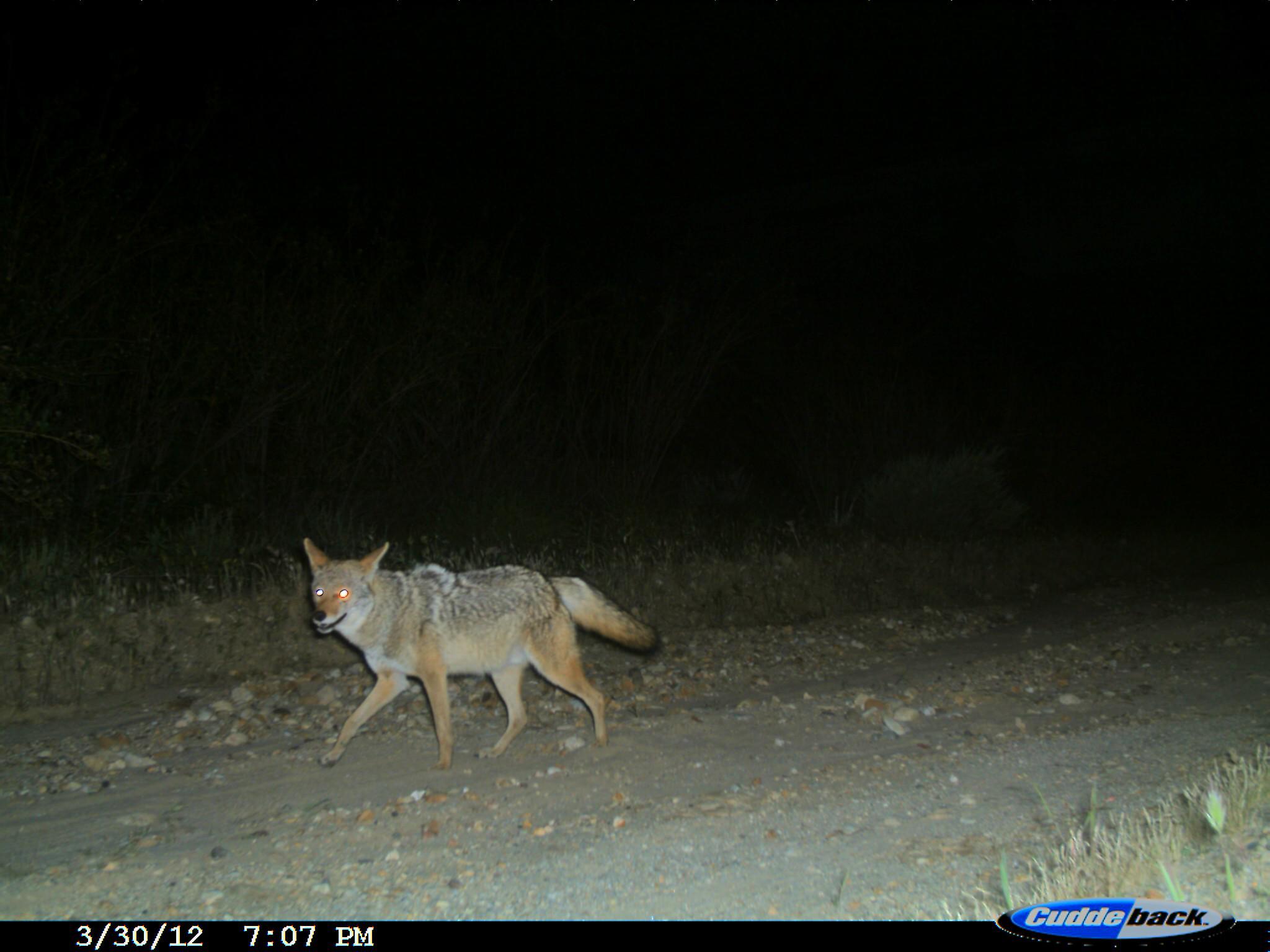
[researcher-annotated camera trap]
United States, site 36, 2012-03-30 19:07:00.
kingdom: Animalia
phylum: Chordata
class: Mammalia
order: Carnivora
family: Canidae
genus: Canis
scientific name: Canis latrans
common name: coyote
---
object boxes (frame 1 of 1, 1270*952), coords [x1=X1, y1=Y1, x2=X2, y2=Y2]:
coyote: [x1=298, y1=534, x2=661, y2=775]